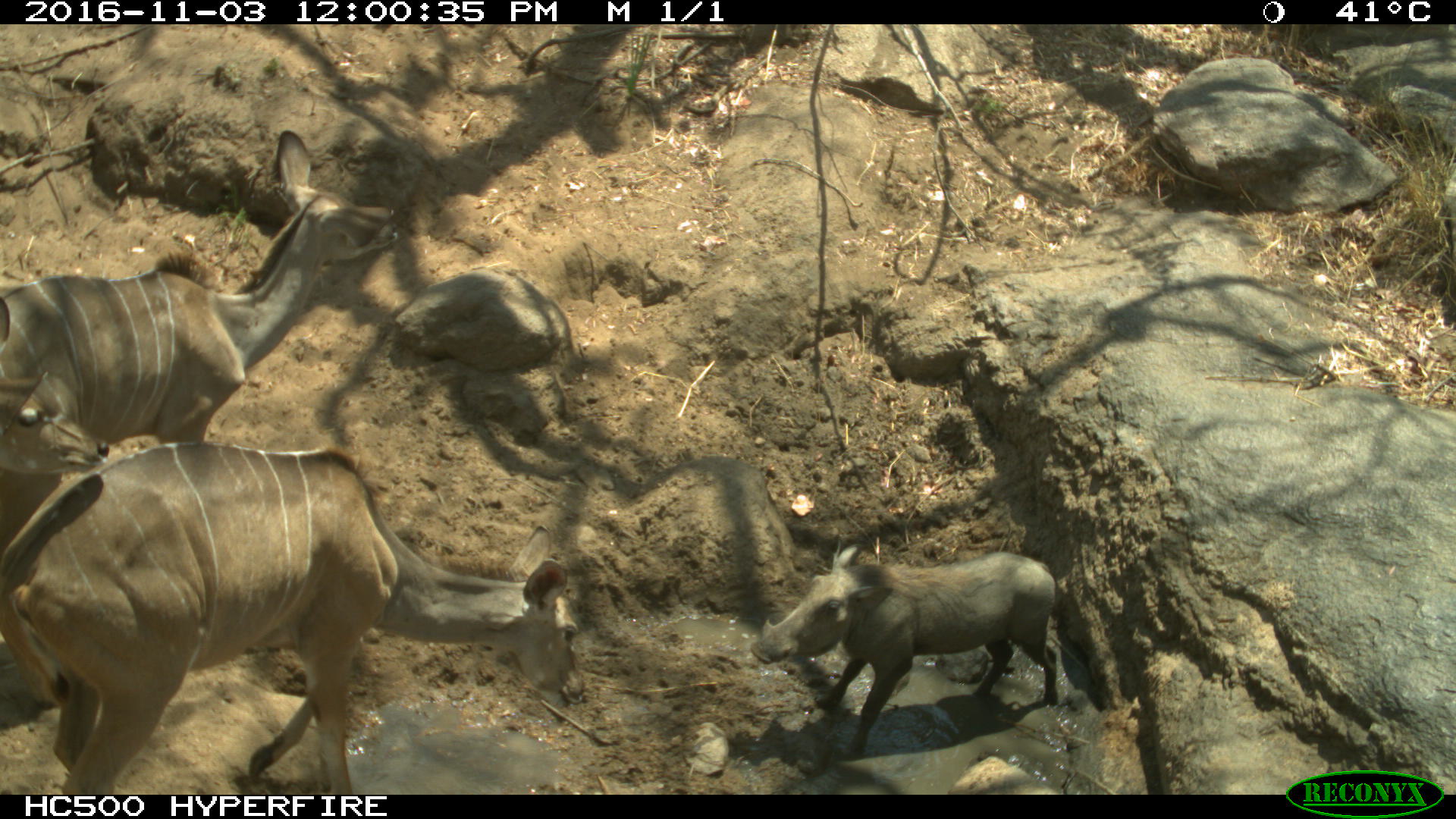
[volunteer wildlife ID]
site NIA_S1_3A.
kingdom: Animalia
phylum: Chordata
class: Mammalia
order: Artiodactyla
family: Bovidae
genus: Tragelaphus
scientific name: Tragelaphus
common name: kudu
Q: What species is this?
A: Kudu (Tragelaphus).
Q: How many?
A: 2.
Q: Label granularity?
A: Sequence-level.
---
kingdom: Animalia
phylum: Chordata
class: Mammalia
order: Artiodactyla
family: Suidae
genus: Phacochoerus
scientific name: Phacochoerus africanus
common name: warthog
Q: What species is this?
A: Warthog (Phacochoerus africanus).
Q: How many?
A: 1.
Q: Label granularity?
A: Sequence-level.